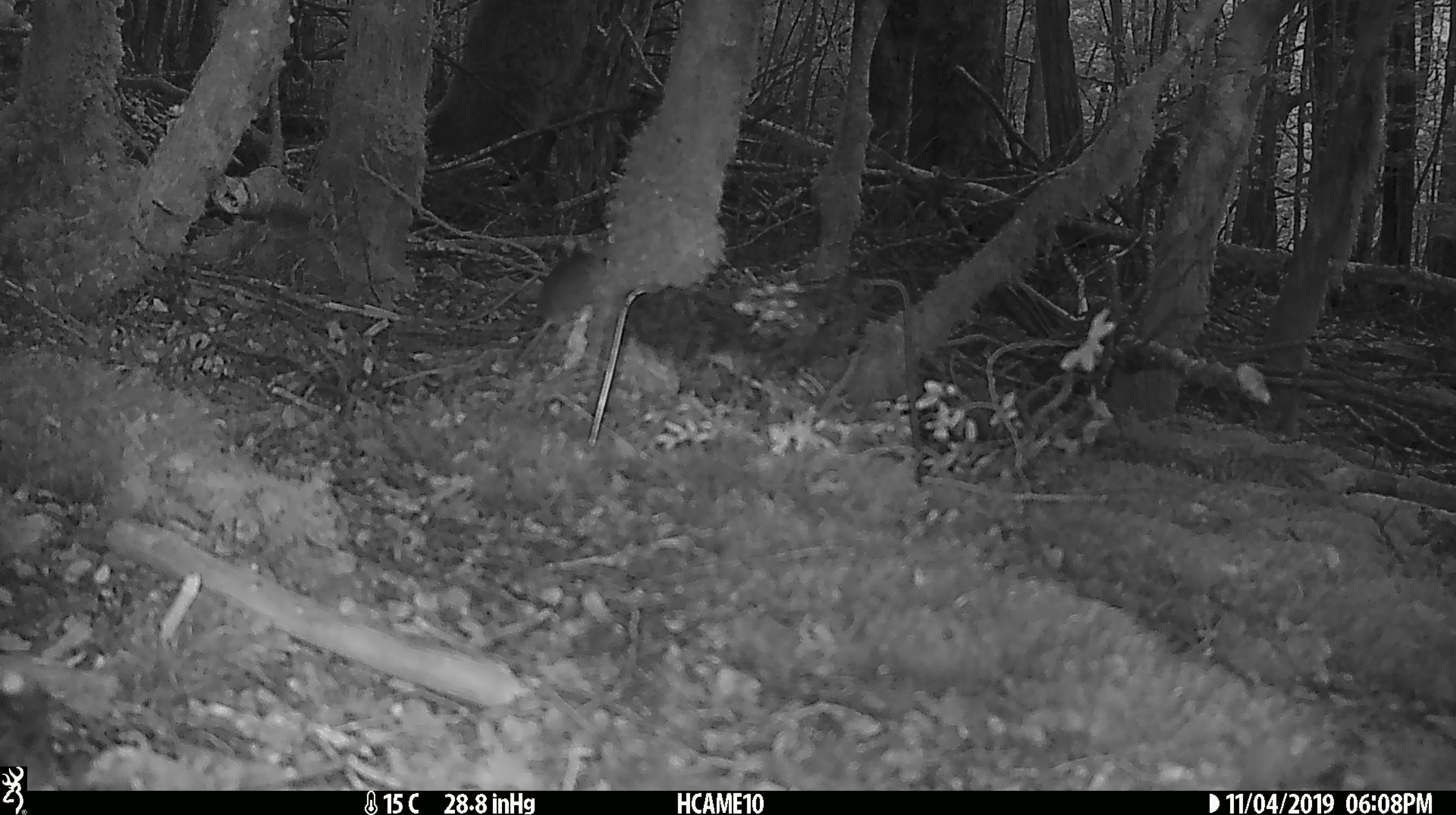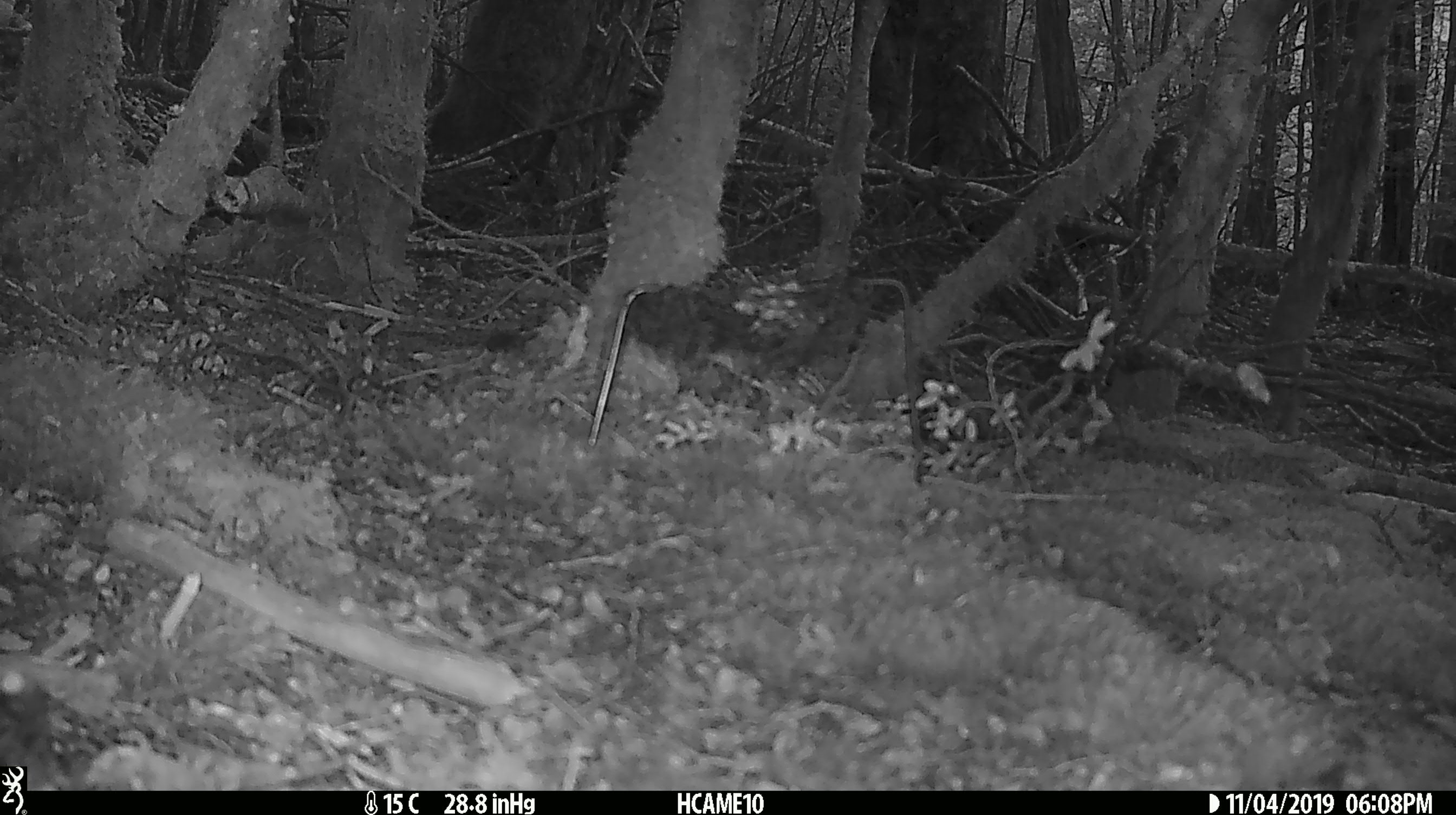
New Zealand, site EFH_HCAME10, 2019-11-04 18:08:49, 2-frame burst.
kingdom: Animalia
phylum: Chordata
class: Mammalia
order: Rodentia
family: Muridae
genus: Mus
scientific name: Mus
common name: mouse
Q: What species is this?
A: Mouse (Mus).